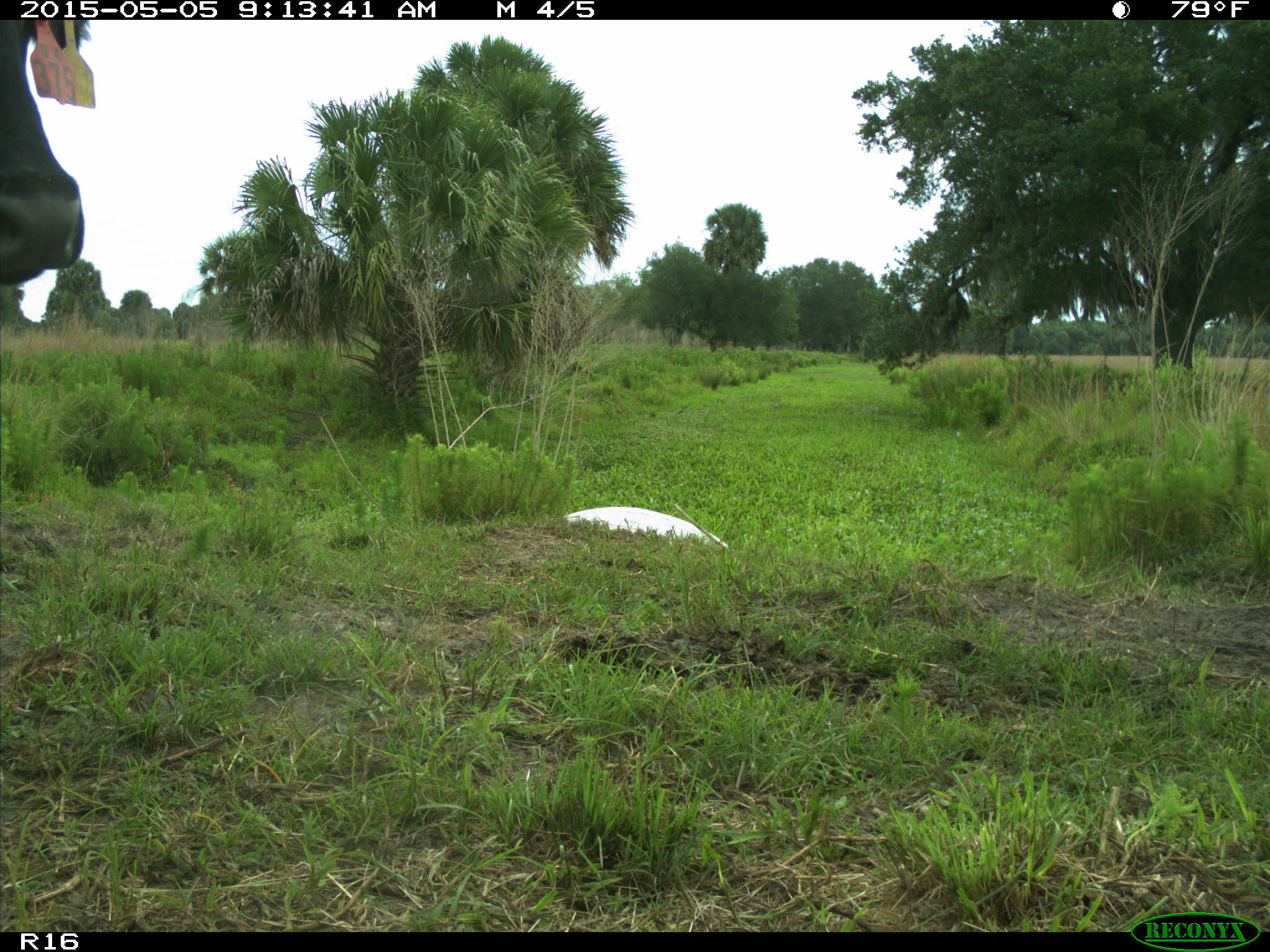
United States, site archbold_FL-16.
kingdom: Animalia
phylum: Chordata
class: Mammalia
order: Artiodactyla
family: Bovidae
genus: Bos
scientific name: Bos taurus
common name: domestic cow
Bos taurus (domestic cow).